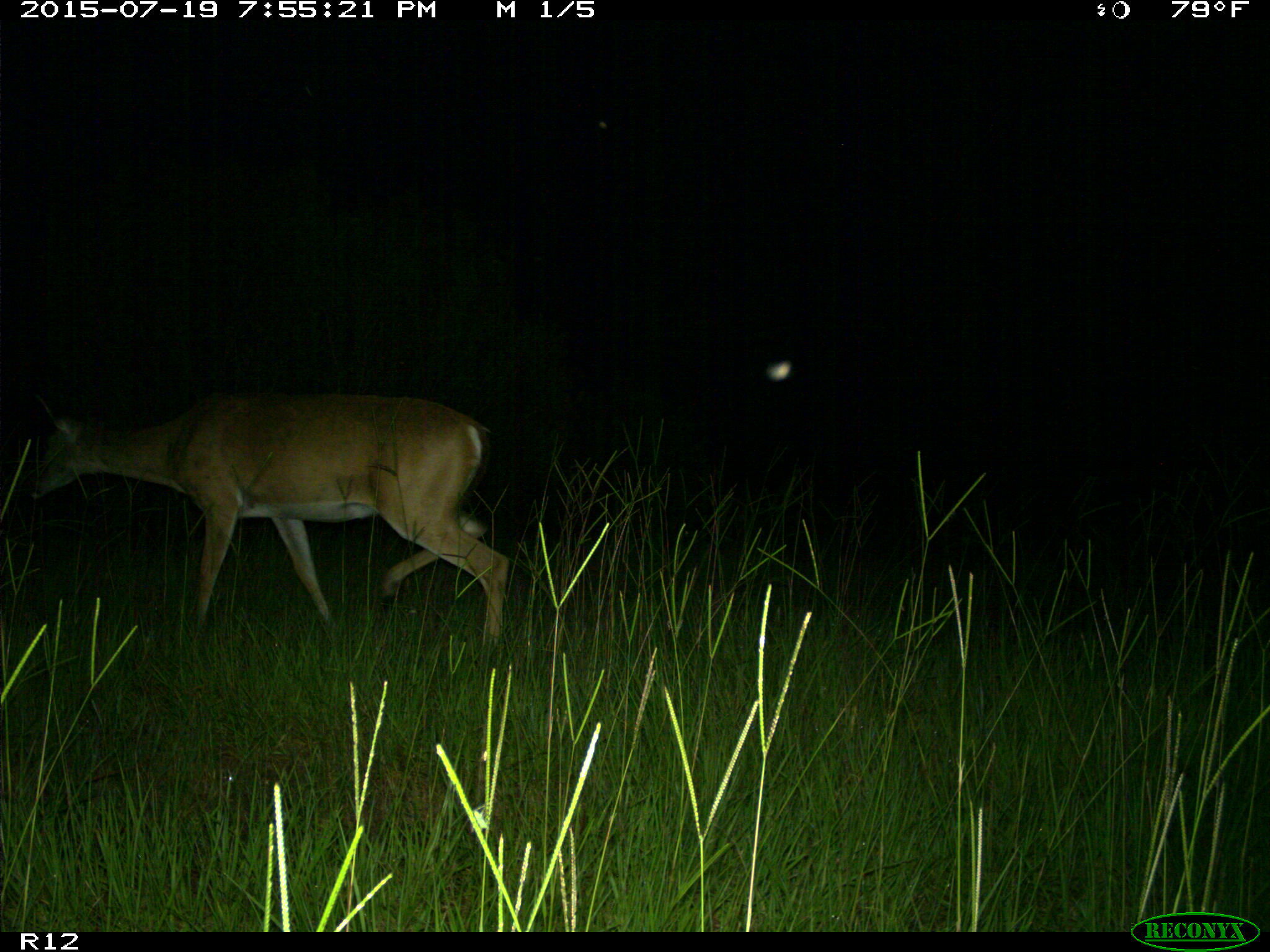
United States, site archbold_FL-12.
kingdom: Animalia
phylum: Chordata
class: Mammalia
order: Artiodactyla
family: Cervidae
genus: Odocoileus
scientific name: Odocoileus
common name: deer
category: unidentified deer